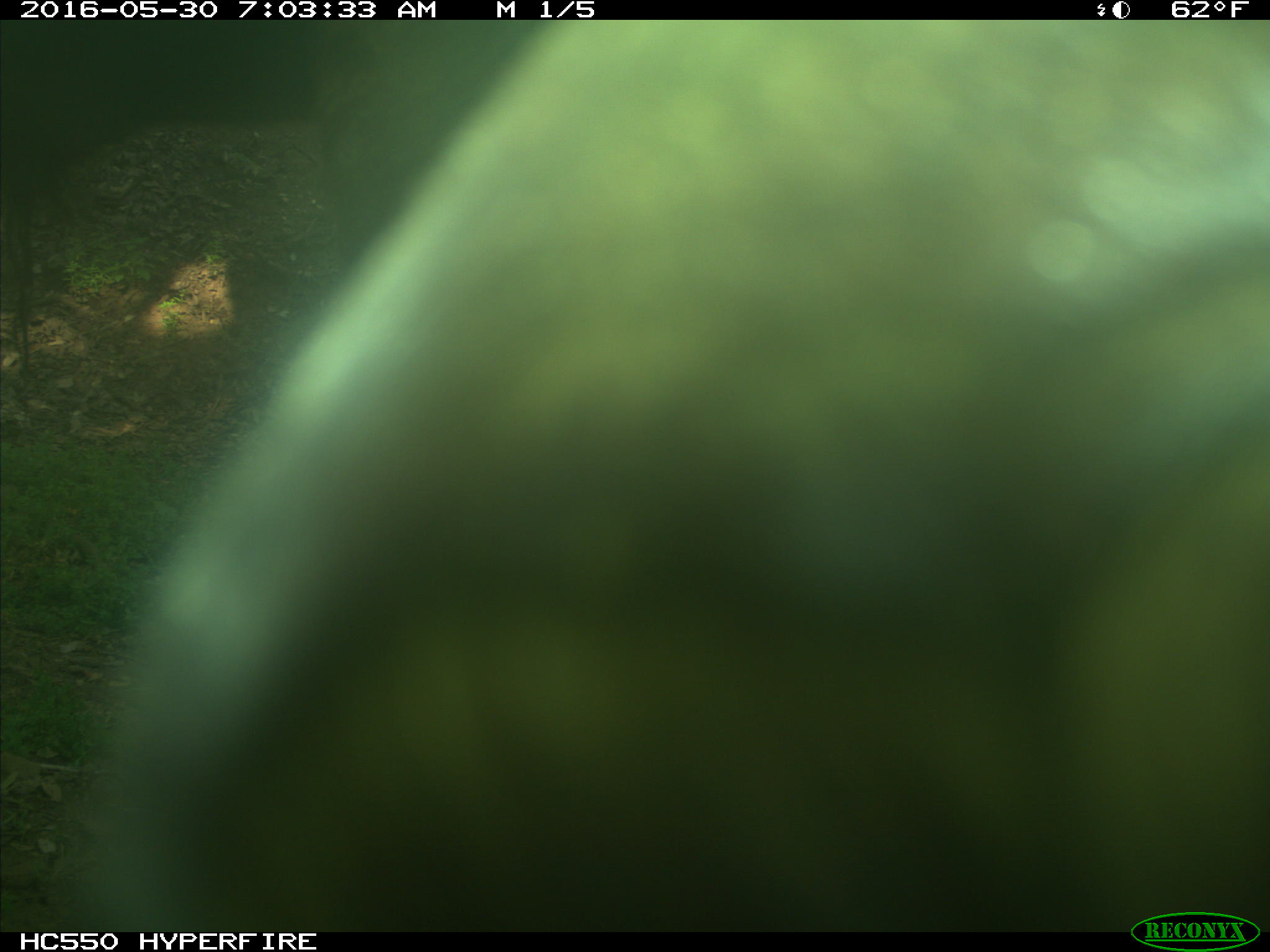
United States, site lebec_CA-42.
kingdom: Animalia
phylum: Chordata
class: Mammalia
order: Artiodactyla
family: Bovidae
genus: Bos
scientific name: Bos taurus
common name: domestic cow